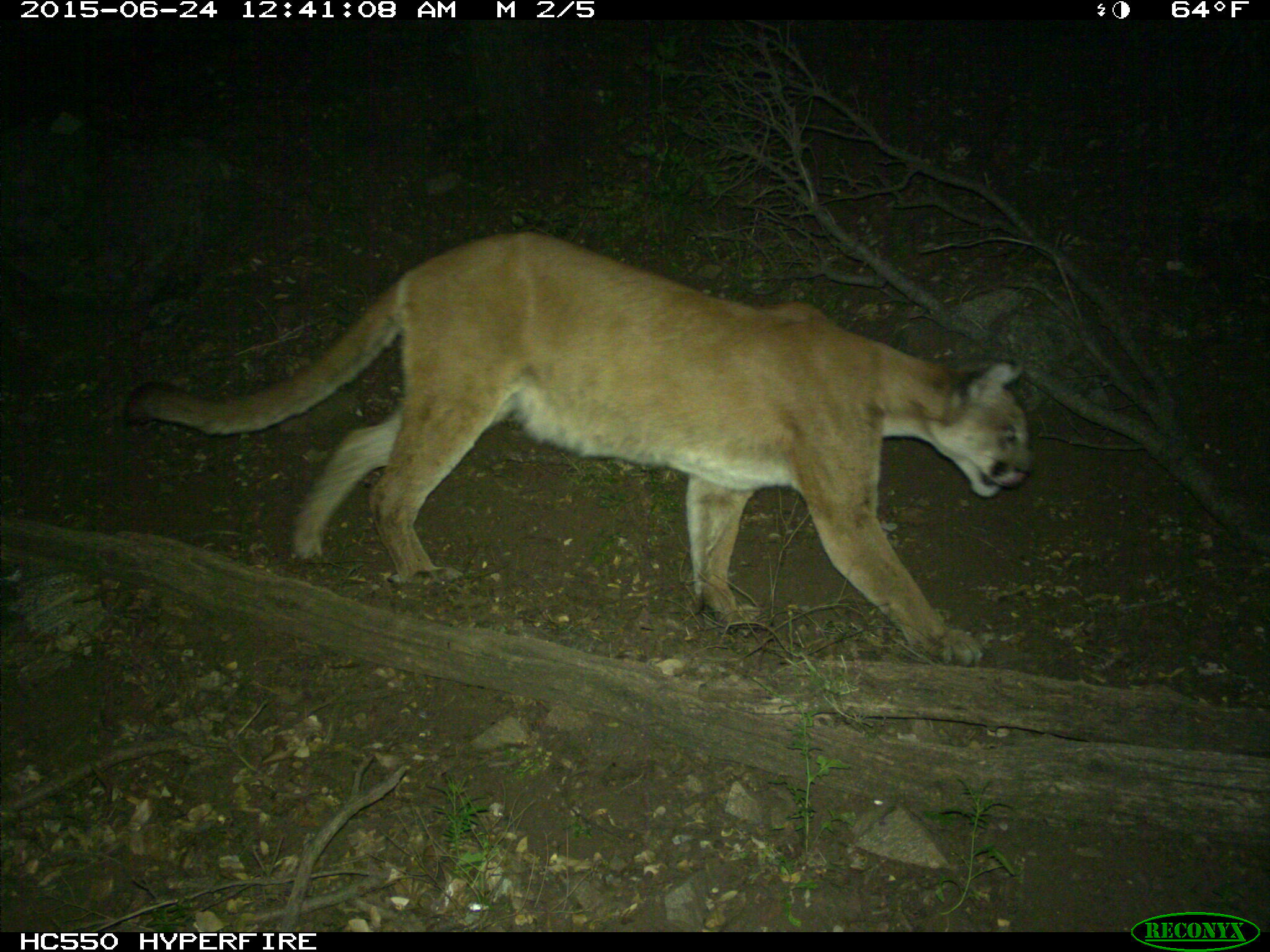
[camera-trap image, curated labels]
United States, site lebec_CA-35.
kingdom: Animalia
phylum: Chordata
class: Mammalia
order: Carnivora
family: Felidae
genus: Puma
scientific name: Puma concolor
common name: mountain lion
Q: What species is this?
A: Puma concolor (mountain lion).